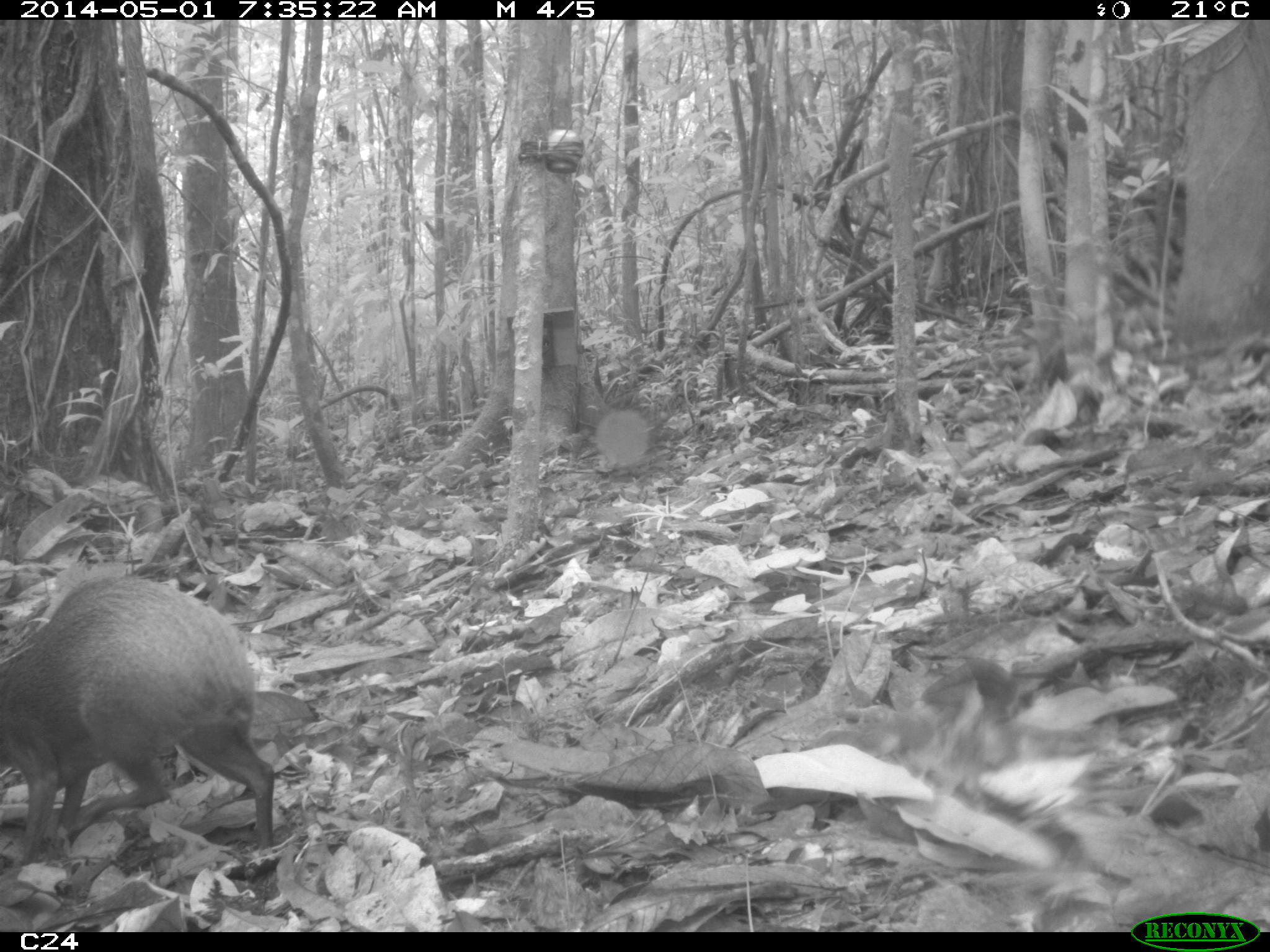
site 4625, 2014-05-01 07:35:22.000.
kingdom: Animalia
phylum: Chordata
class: Mammalia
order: Rodentia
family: Dasyproctidae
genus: Dasyprocta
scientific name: Dasyprocta leporina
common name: red-rumped agouti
Dasyprocta leporina (red-rumped agouti), count 1, age adult.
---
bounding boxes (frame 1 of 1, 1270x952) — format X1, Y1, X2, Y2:
dasyprocta leporina: 0, 569, 279, 876